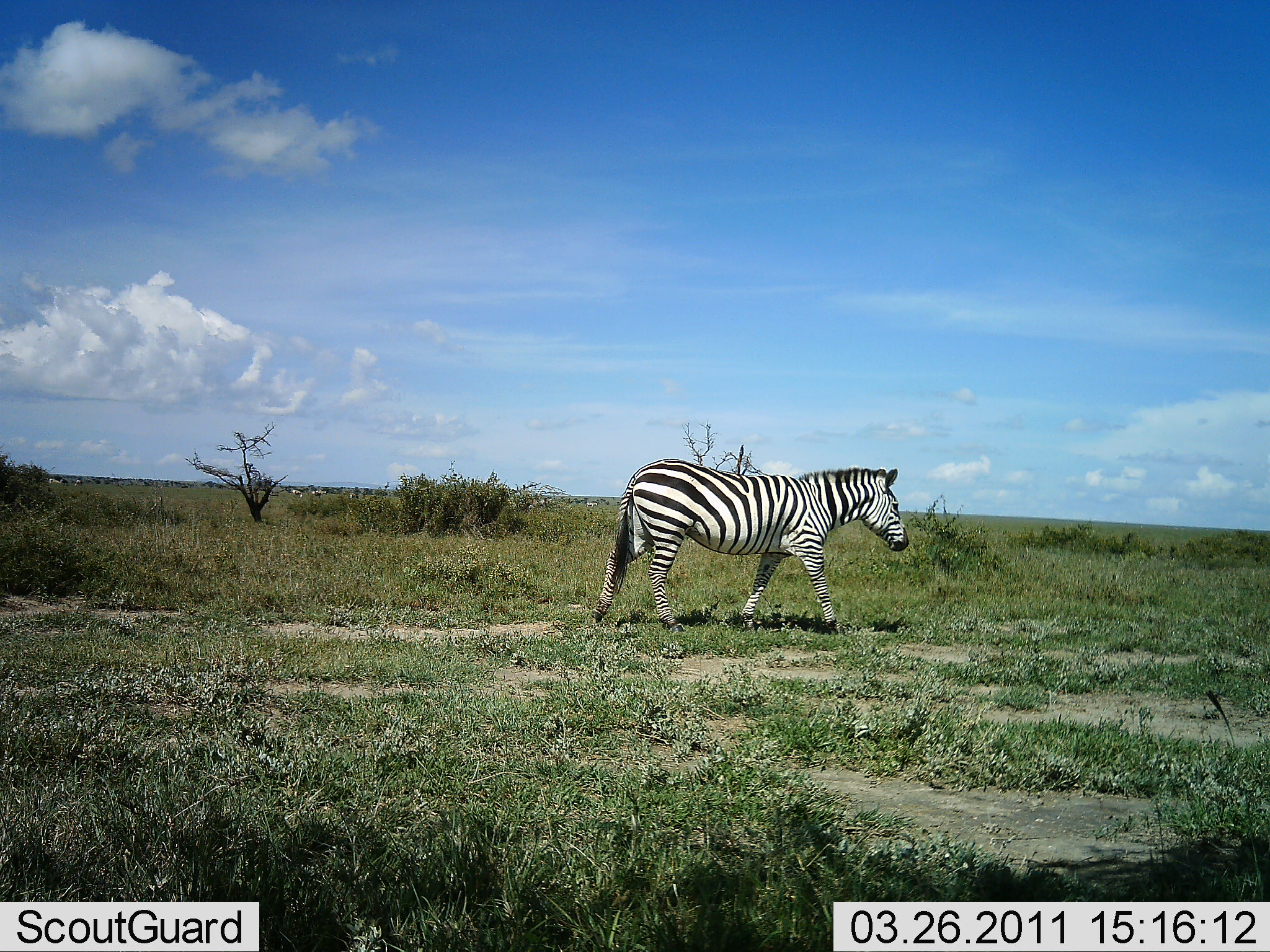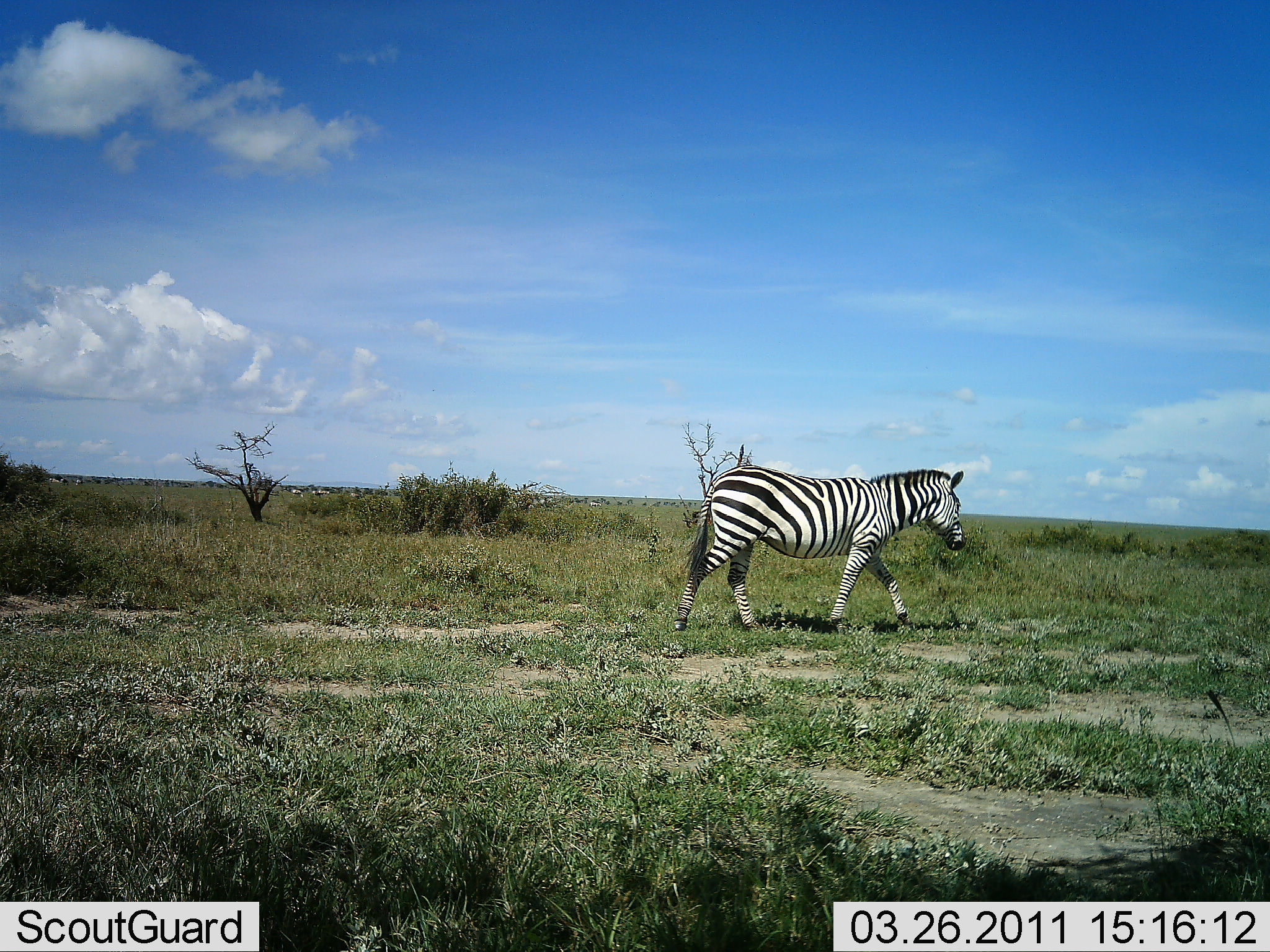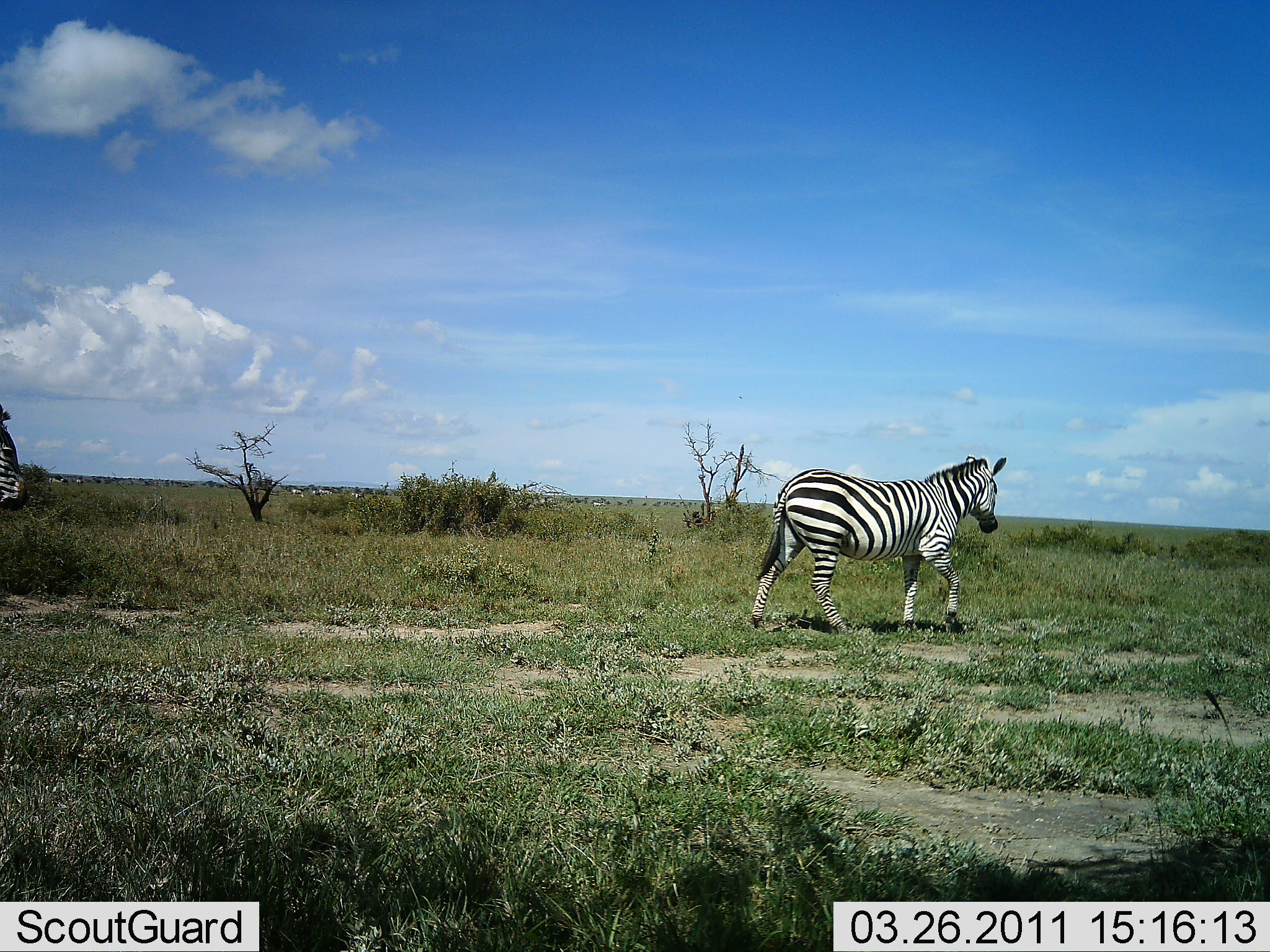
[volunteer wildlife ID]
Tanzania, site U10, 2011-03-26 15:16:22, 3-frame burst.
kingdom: Animalia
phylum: Chordata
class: Mammalia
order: Perissodactyla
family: Equidae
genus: Equus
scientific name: Equus quagga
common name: plains zebra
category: zebra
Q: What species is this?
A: Zebra (plains zebra) (Equus quagga).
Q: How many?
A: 2.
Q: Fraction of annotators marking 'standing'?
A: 20%.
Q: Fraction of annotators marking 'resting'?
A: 0%.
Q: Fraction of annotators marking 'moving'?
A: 100%.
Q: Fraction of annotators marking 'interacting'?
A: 0%.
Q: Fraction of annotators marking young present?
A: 0%.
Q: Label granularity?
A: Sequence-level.